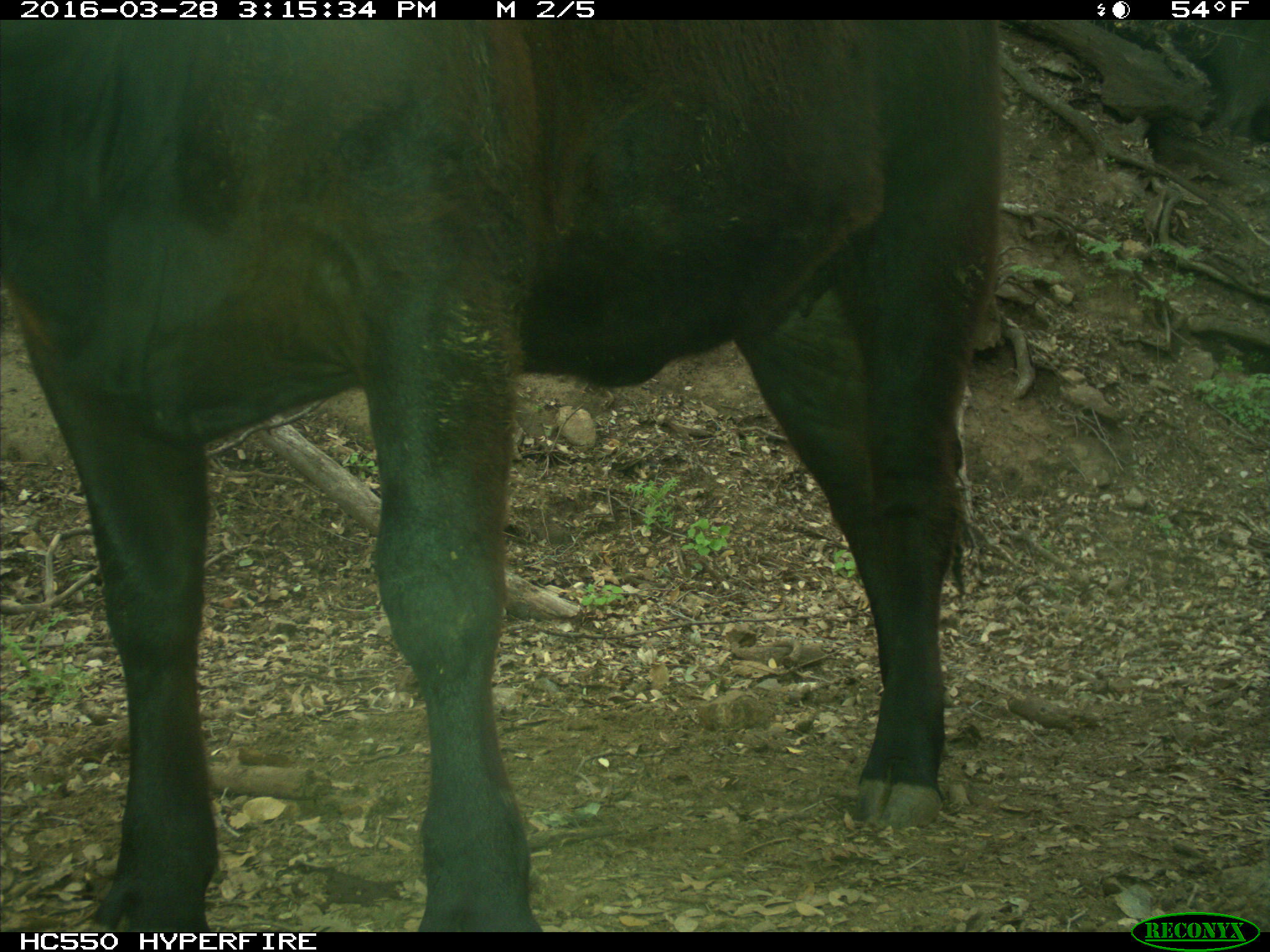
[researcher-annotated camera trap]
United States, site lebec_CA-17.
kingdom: Animalia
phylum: Chordata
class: Mammalia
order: Artiodactyla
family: Bovidae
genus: Bos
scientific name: Bos taurus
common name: domestic cow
Bos taurus (domestic cow).